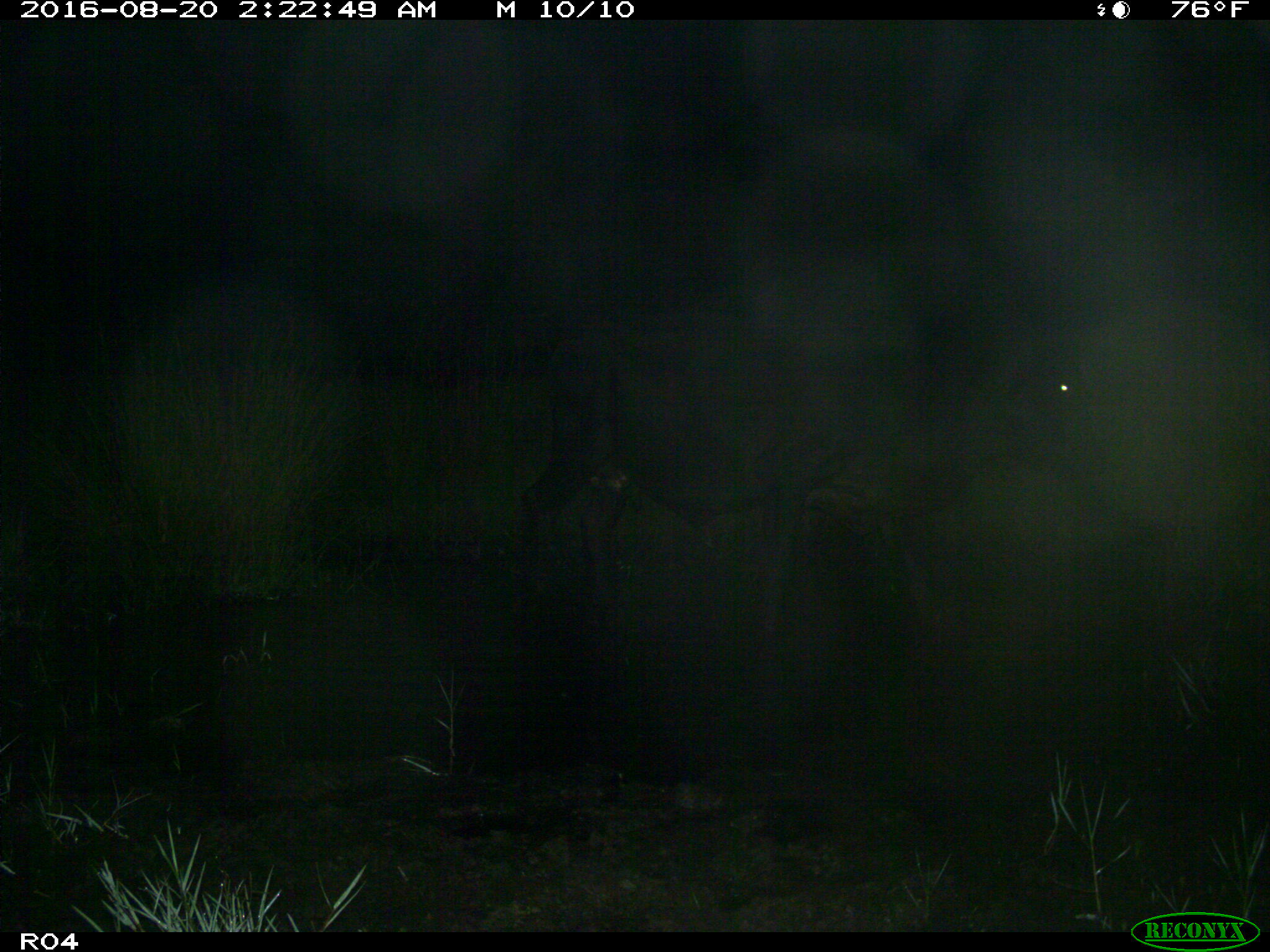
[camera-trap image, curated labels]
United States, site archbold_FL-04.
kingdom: Animalia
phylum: Chordata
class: Mammalia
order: Artiodactyla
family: Bovidae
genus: Bos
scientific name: Bos taurus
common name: domestic cow